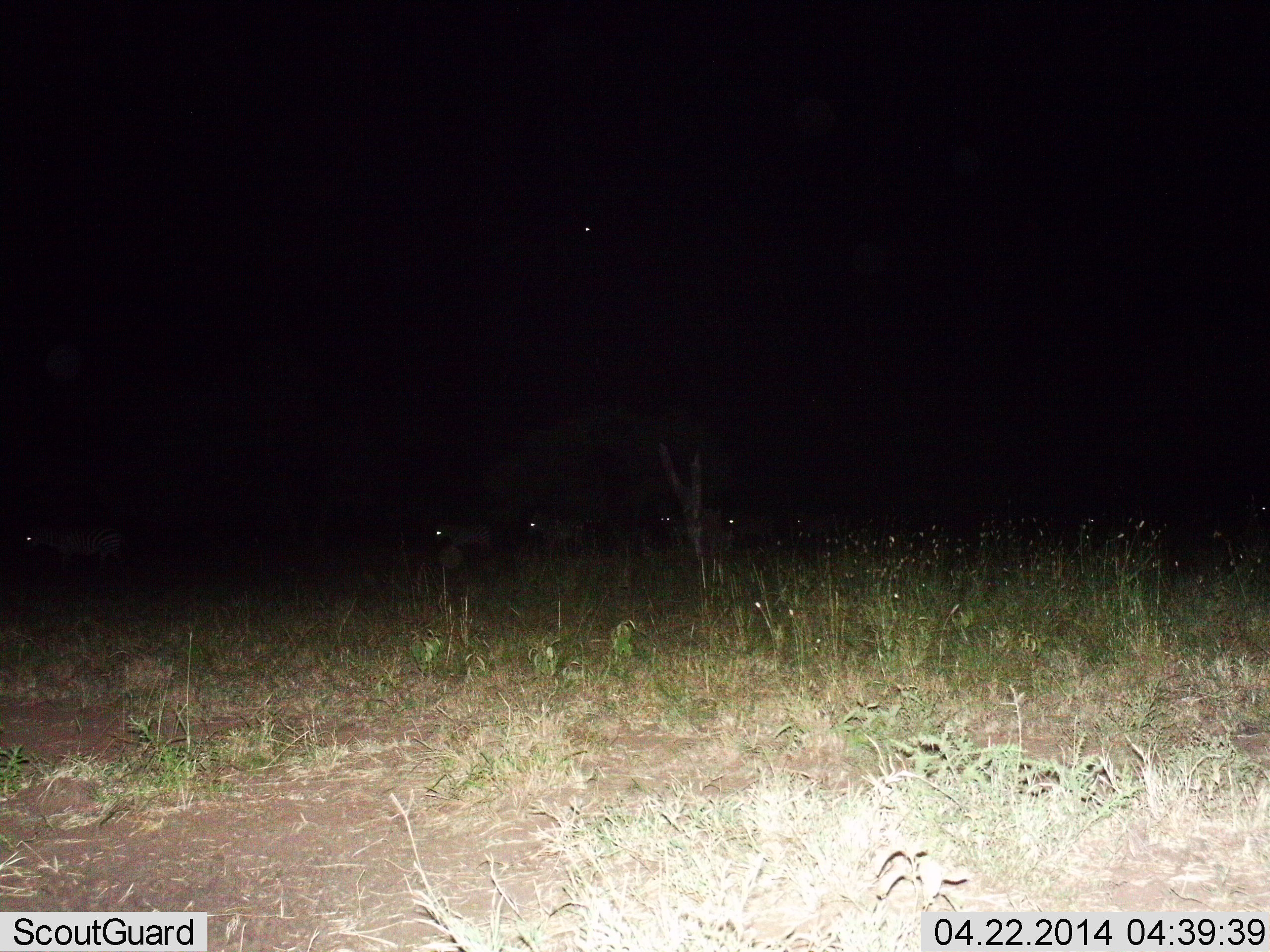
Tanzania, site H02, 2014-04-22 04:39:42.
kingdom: Animalia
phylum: Chordata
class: Mammalia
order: Perissodactyla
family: Equidae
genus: Equus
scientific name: Equus quagga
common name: plains zebra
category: zebra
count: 5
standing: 57%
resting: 0%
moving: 57%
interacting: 0%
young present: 0%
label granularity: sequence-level